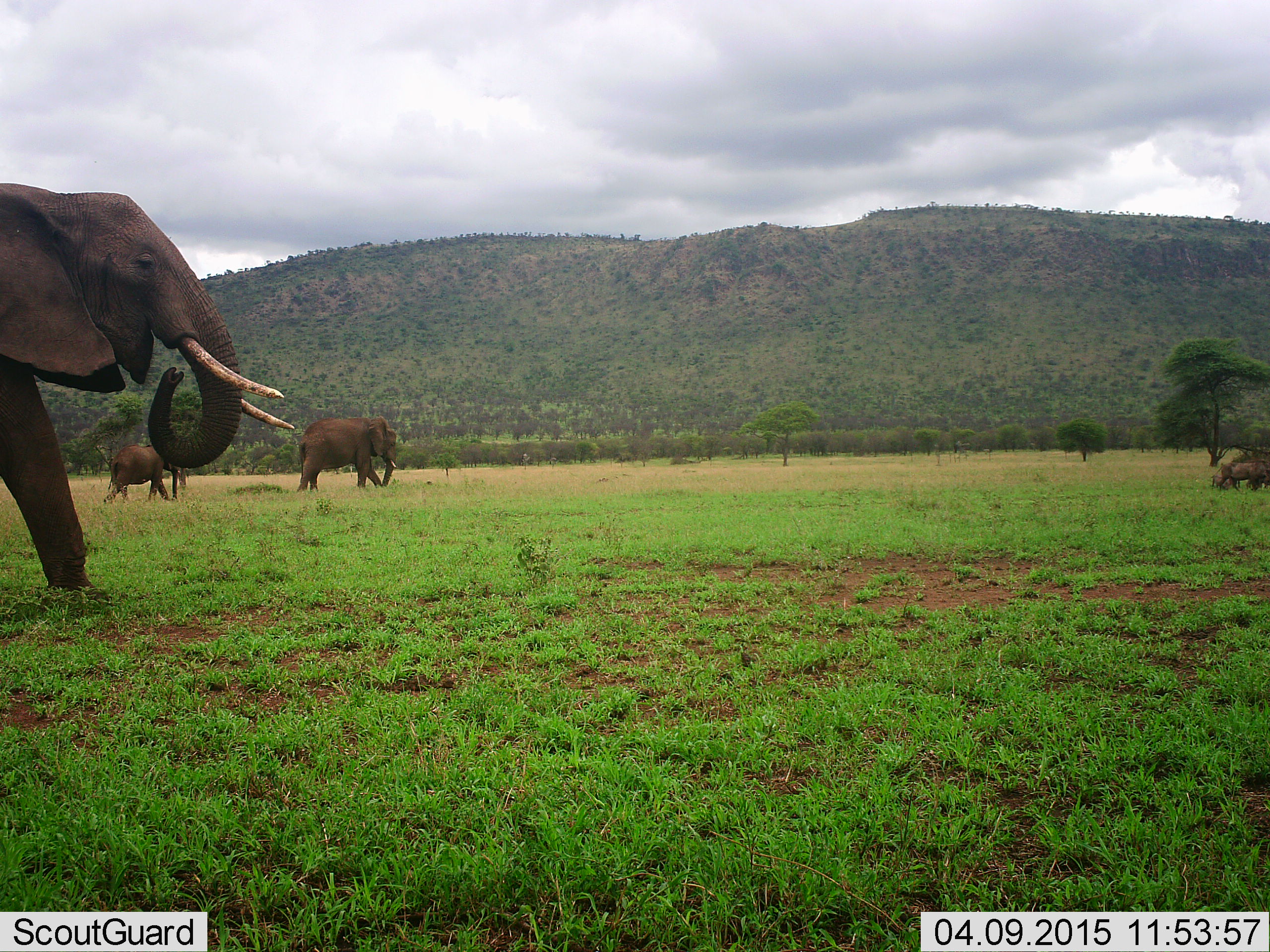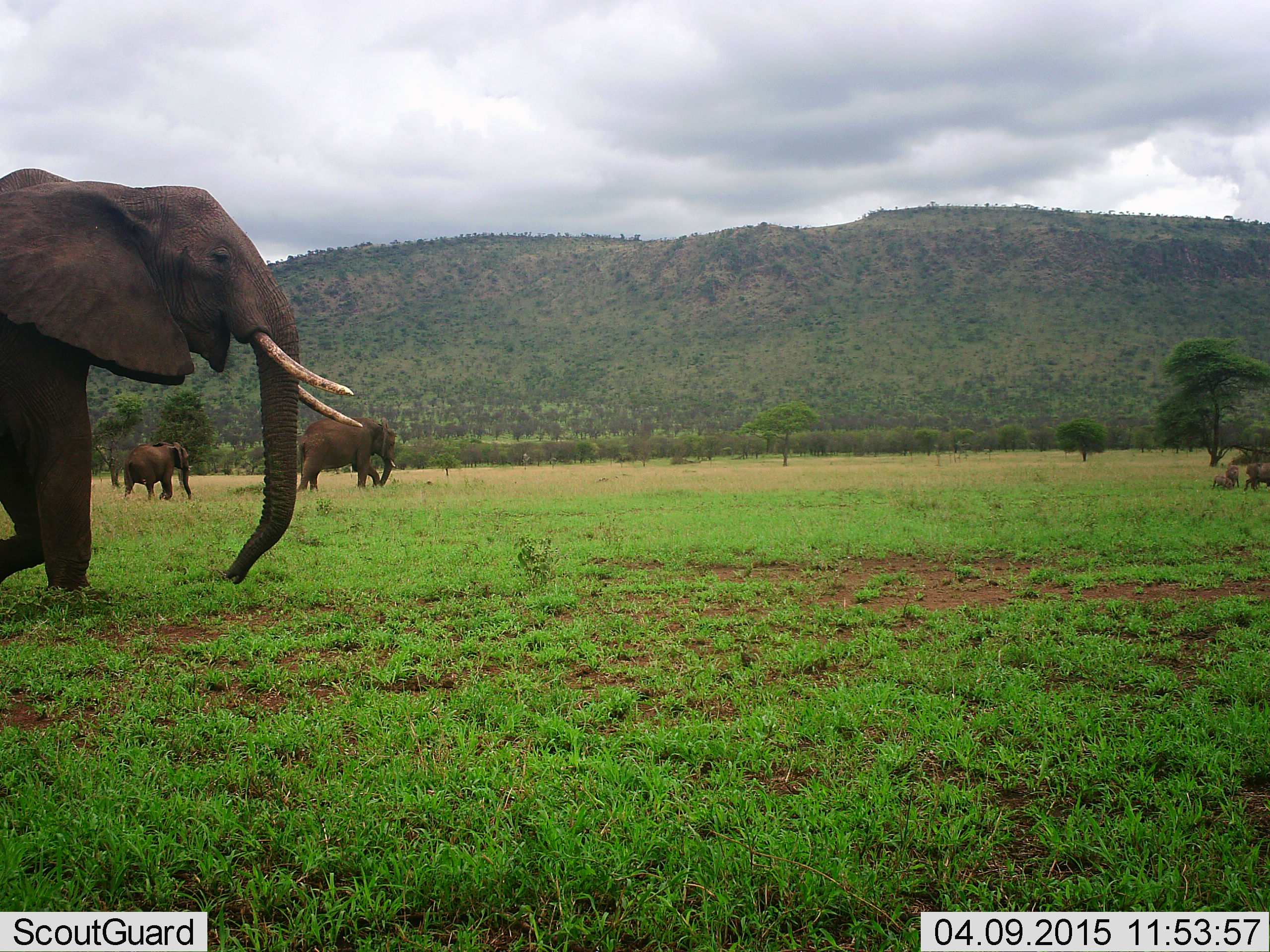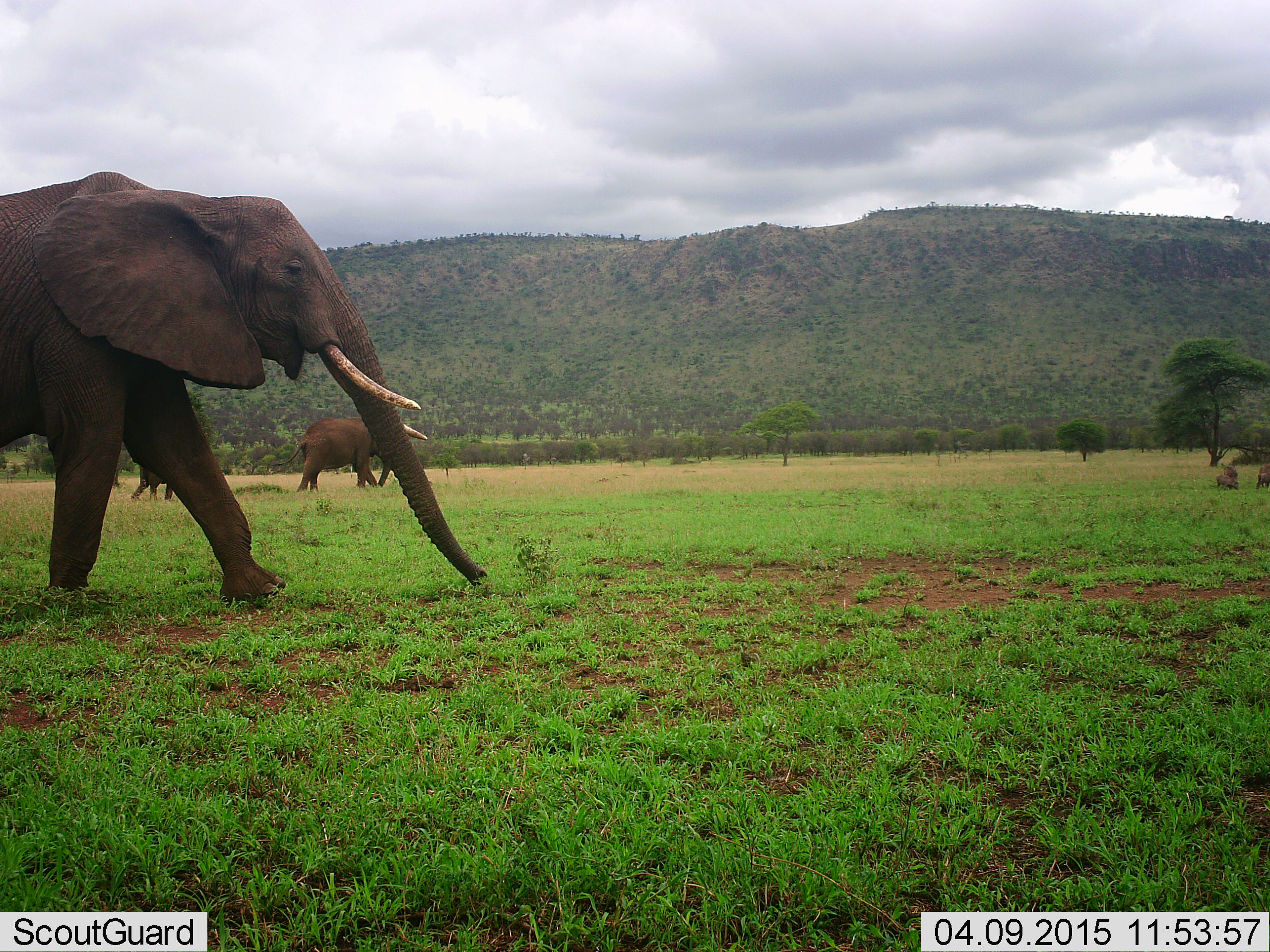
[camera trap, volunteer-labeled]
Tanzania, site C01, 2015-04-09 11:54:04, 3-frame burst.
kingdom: Animalia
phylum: Chordata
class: Mammalia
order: Proboscidea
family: Elephantidae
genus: Loxodonta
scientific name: Loxodonta africana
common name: african bush elephant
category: elephant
Elephant (african bush elephant) (Loxodonta africana), count 3. Behavior (volunteer vote fractions): standing 24%, resting 0%, moving 100%, interacting 12%. Young present (vote fraction): 35%. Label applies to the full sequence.